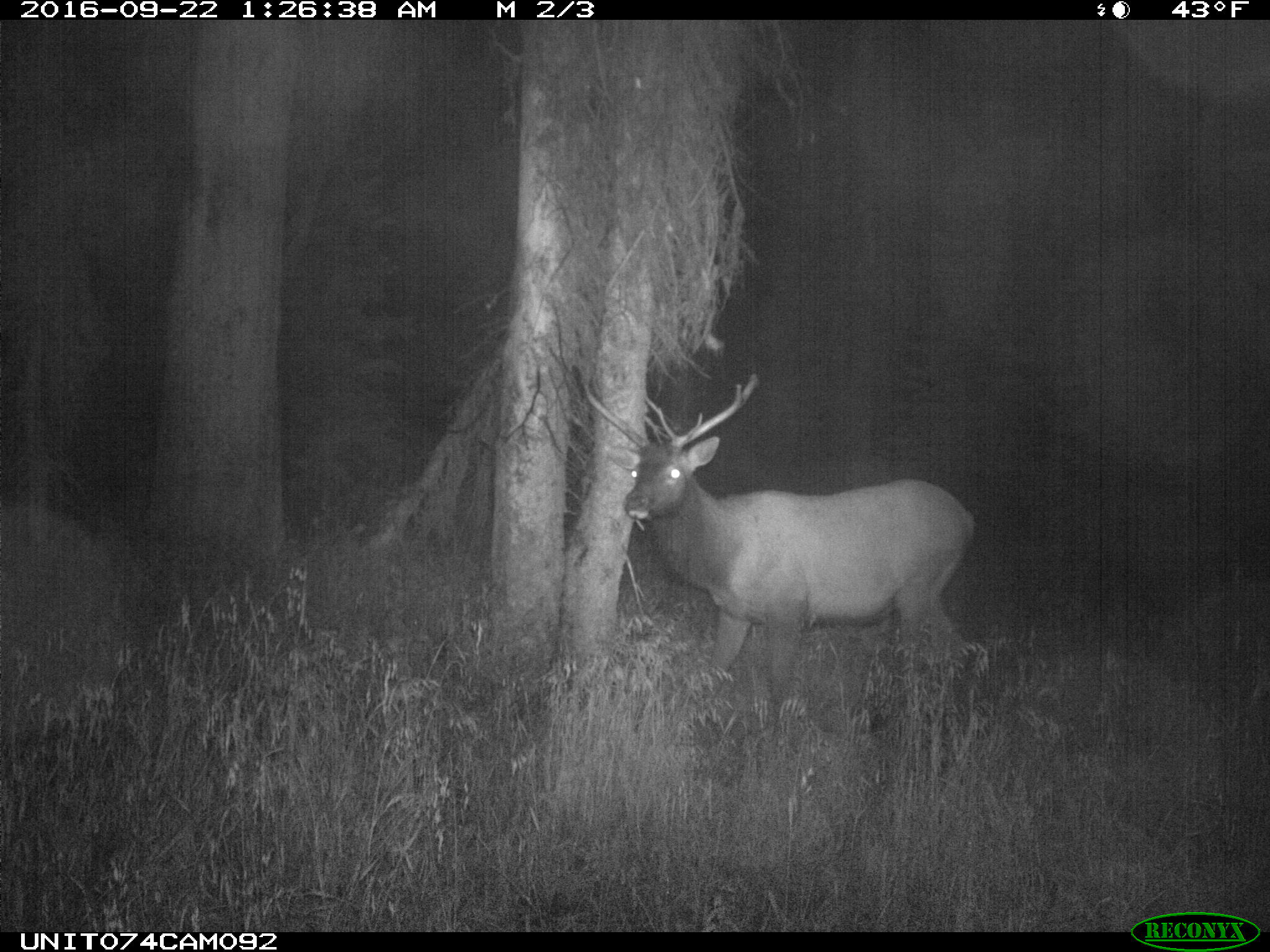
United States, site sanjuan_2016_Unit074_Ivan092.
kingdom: Animalia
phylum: Chordata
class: Mammalia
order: Artiodactyla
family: Cervidae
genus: Cervus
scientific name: Cervus elaphus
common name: red deer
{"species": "Cervus elaphus (red deer)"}